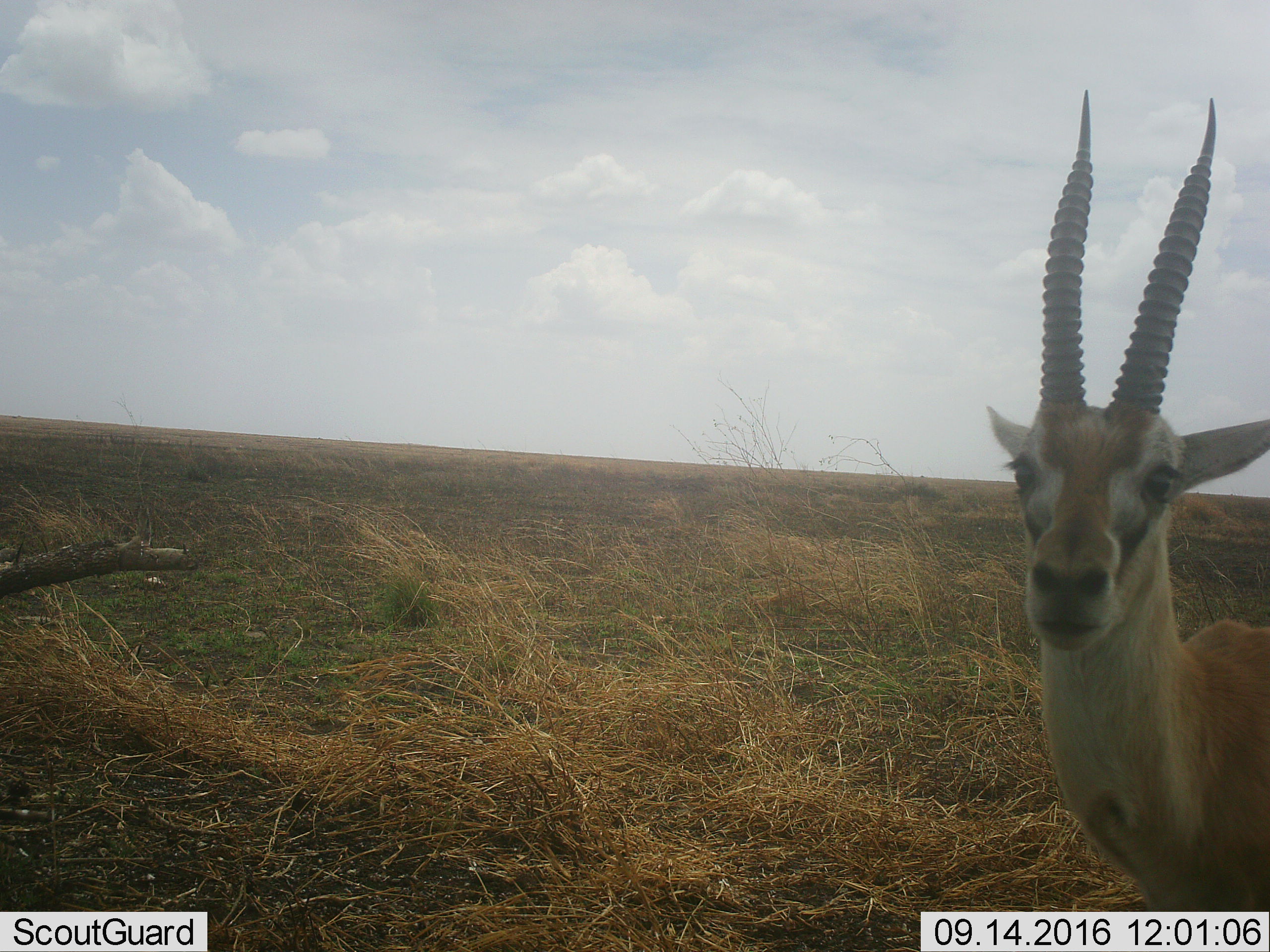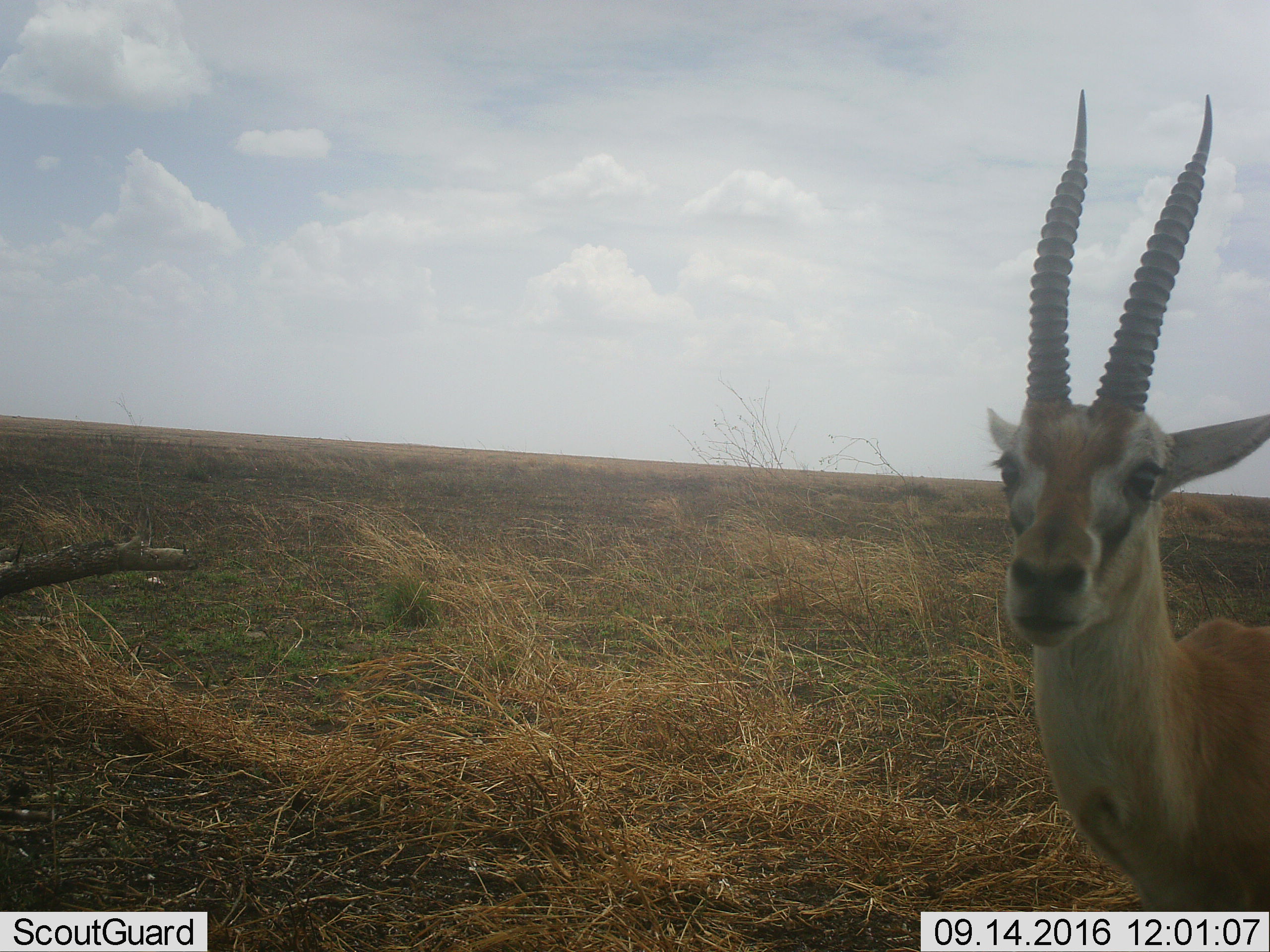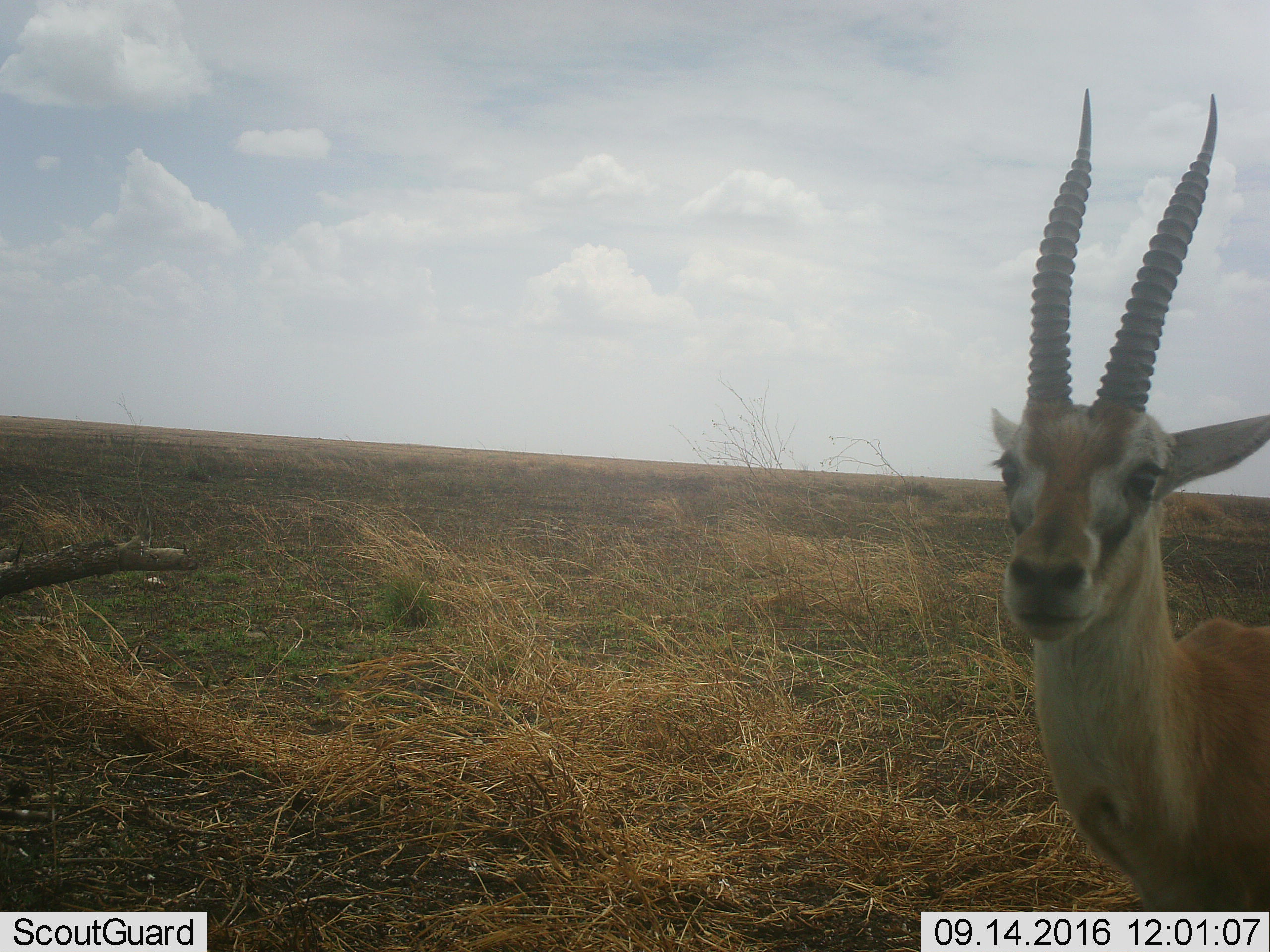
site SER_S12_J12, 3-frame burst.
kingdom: Animalia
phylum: Chordata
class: Mammalia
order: Artiodactyla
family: Bovidae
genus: Eudorcas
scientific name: Eudorcas thomsonii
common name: thomson's gazelle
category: gazellethomsons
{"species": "gazellethomsons (thomson's gazelle) (Eudorcas thomsonii)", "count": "1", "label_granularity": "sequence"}